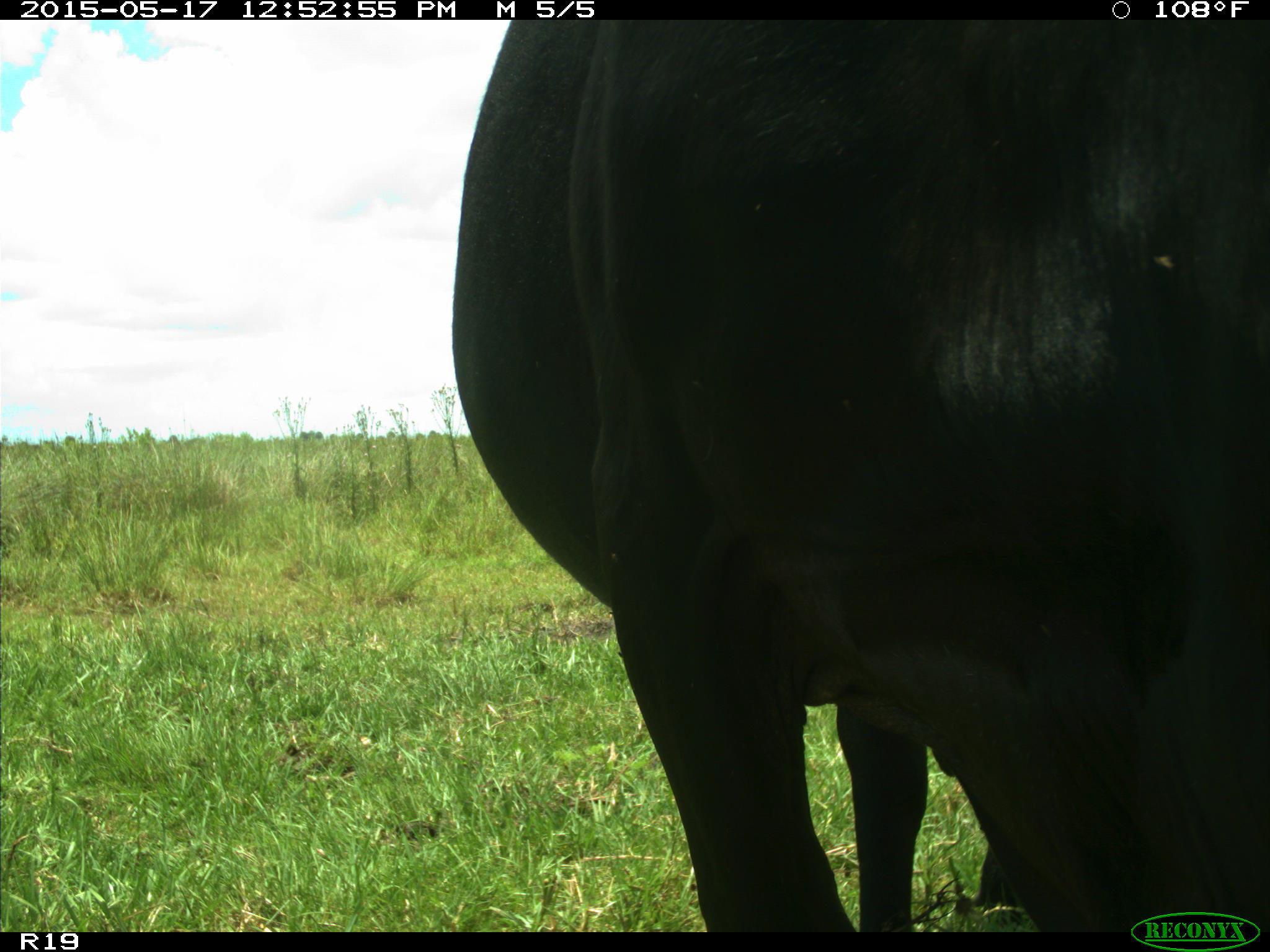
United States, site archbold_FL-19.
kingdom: Animalia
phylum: Chordata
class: Mammalia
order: Artiodactyla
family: Bovidae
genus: Bos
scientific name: Bos taurus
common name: domestic cow